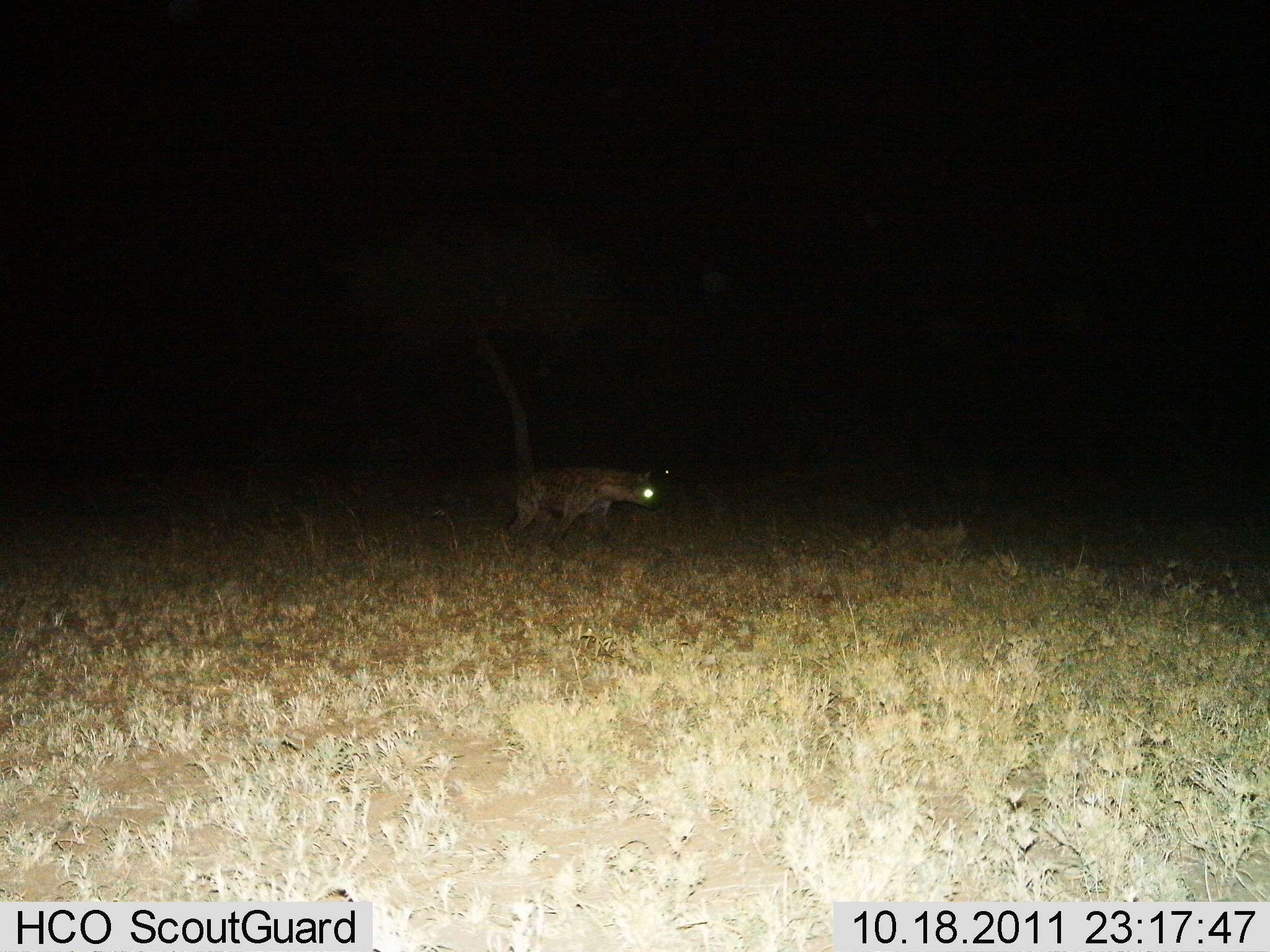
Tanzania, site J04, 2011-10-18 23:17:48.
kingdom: Animalia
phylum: Chordata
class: Mammalia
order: Carnivora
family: Hyaenidae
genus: Crocuta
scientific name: Crocuta crocuta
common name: spotted hyena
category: hyenaspotted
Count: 1.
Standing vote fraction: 18%.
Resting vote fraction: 0%.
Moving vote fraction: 82%.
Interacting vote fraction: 0%.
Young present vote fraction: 0%.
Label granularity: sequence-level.